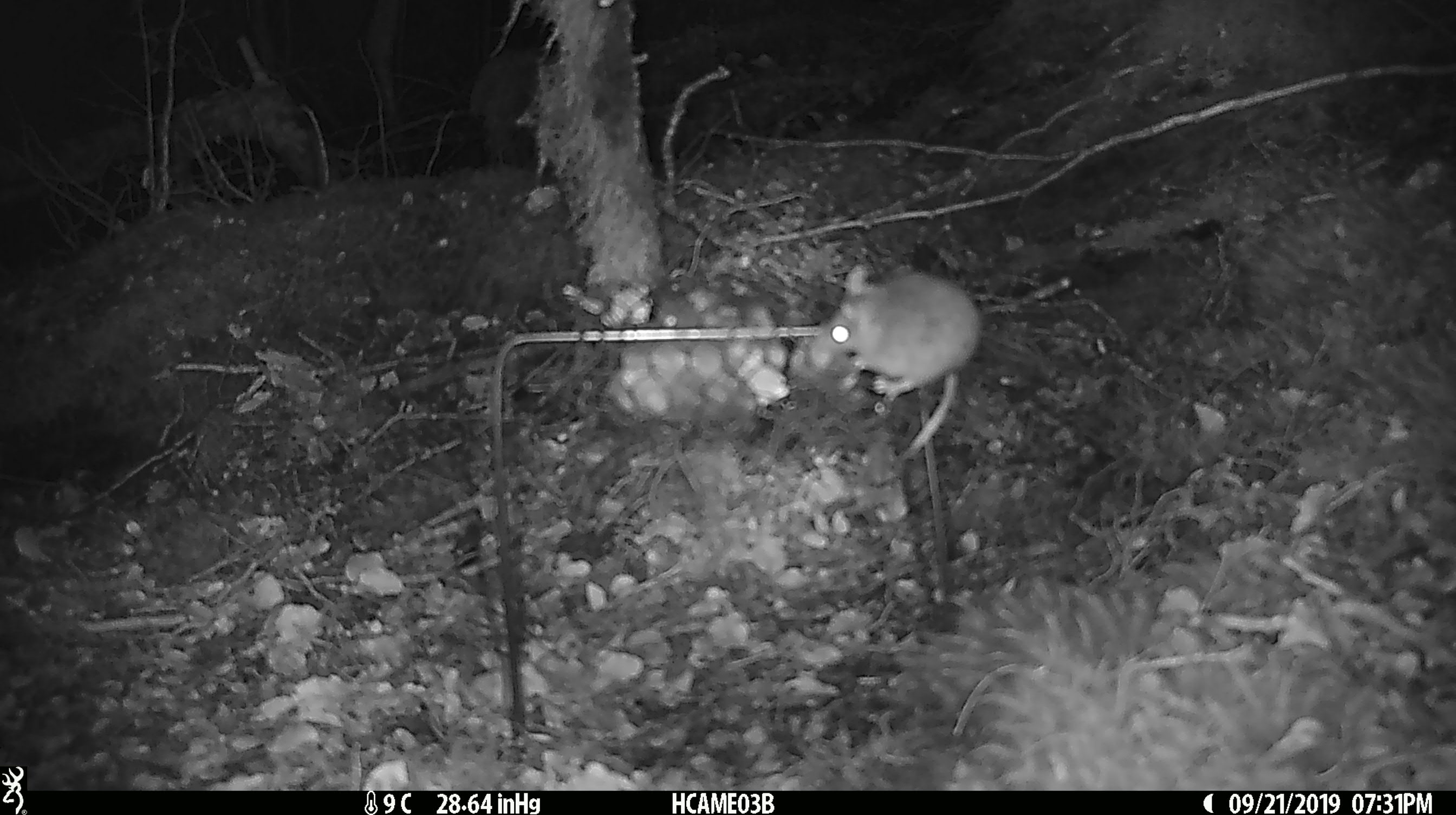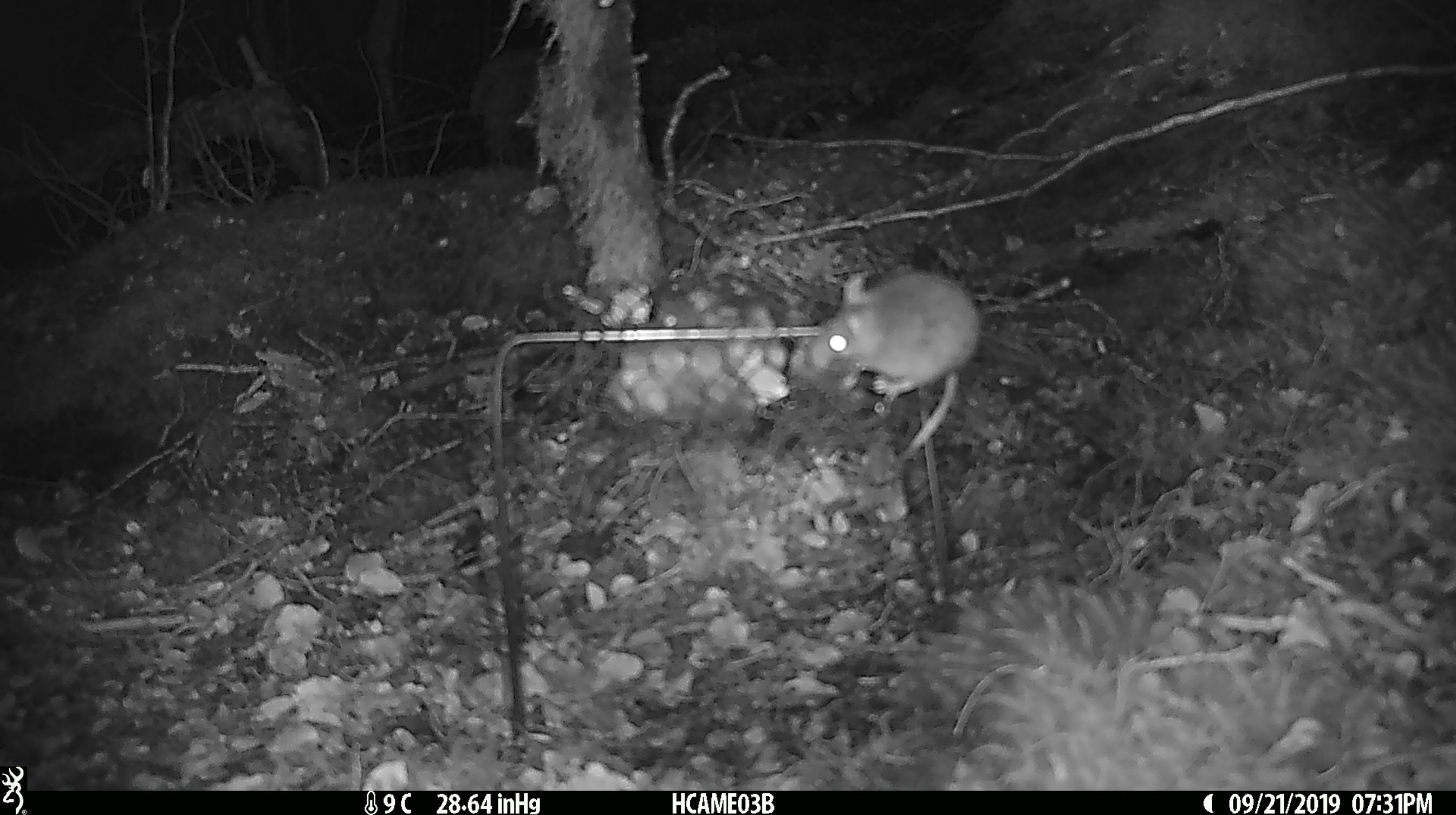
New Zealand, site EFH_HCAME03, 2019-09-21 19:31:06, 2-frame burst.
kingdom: Animalia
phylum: Chordata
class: Mammalia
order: Rodentia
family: Muridae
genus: Mus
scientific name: Mus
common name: mouse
Mouse (Mus).